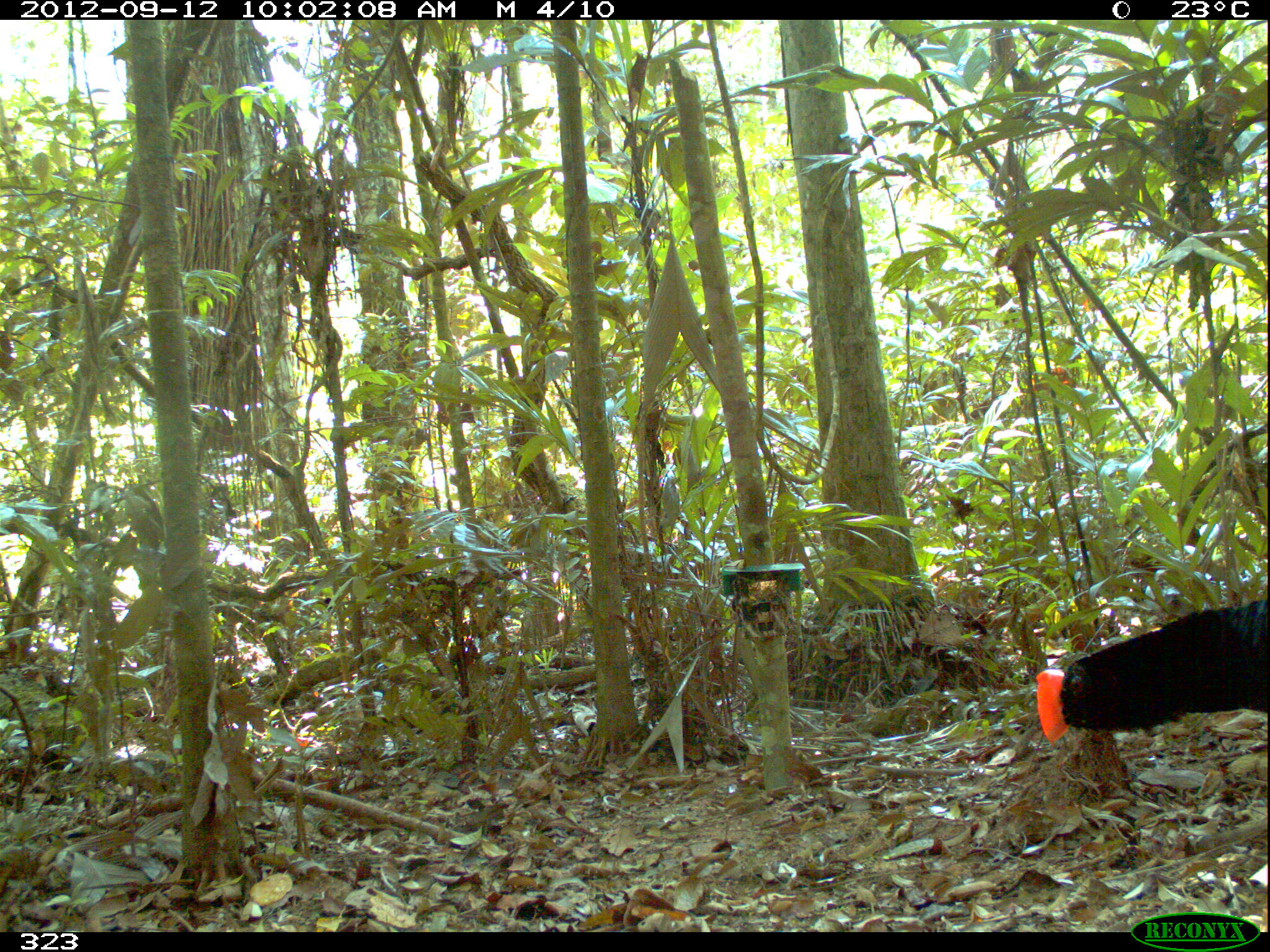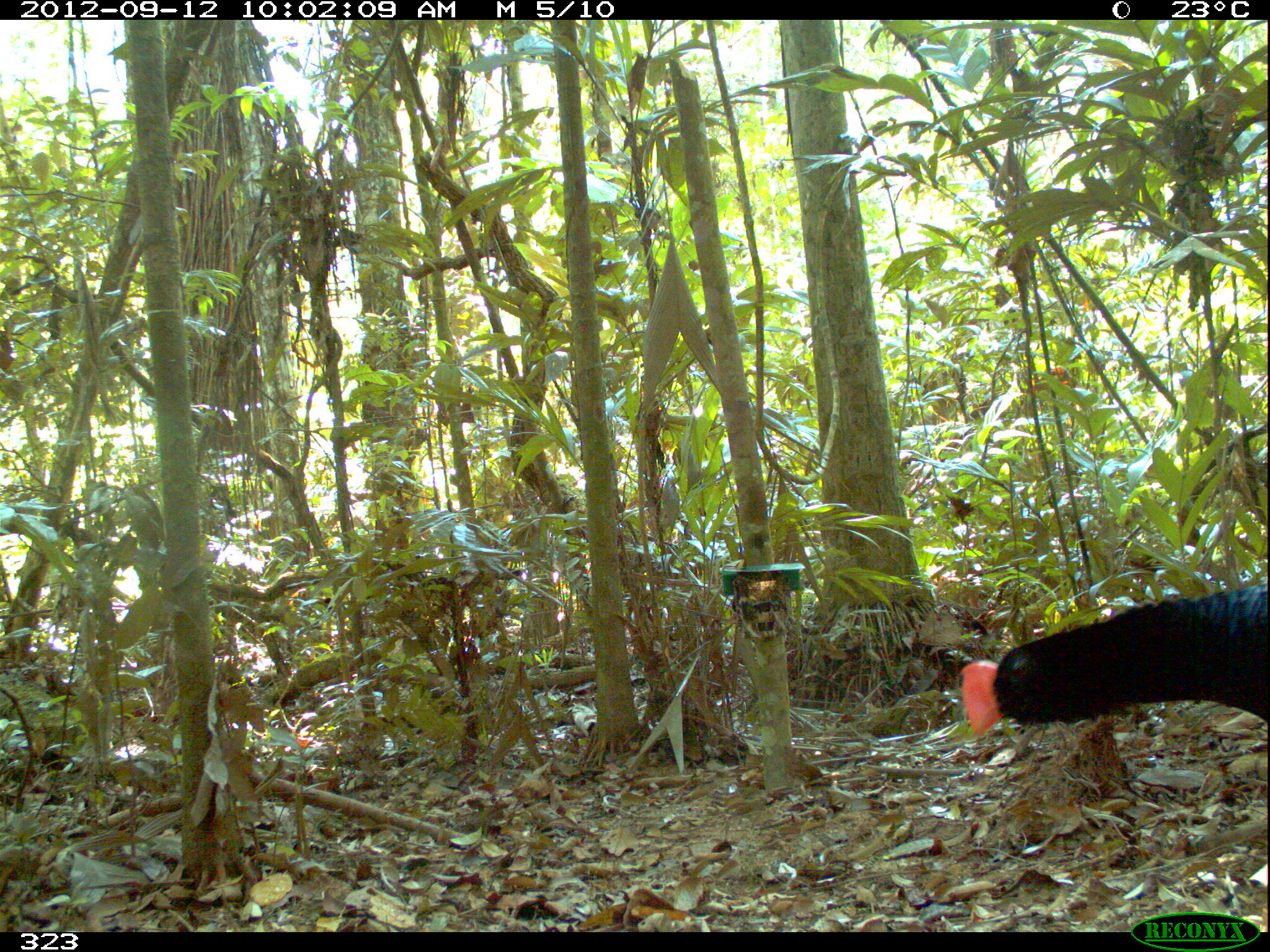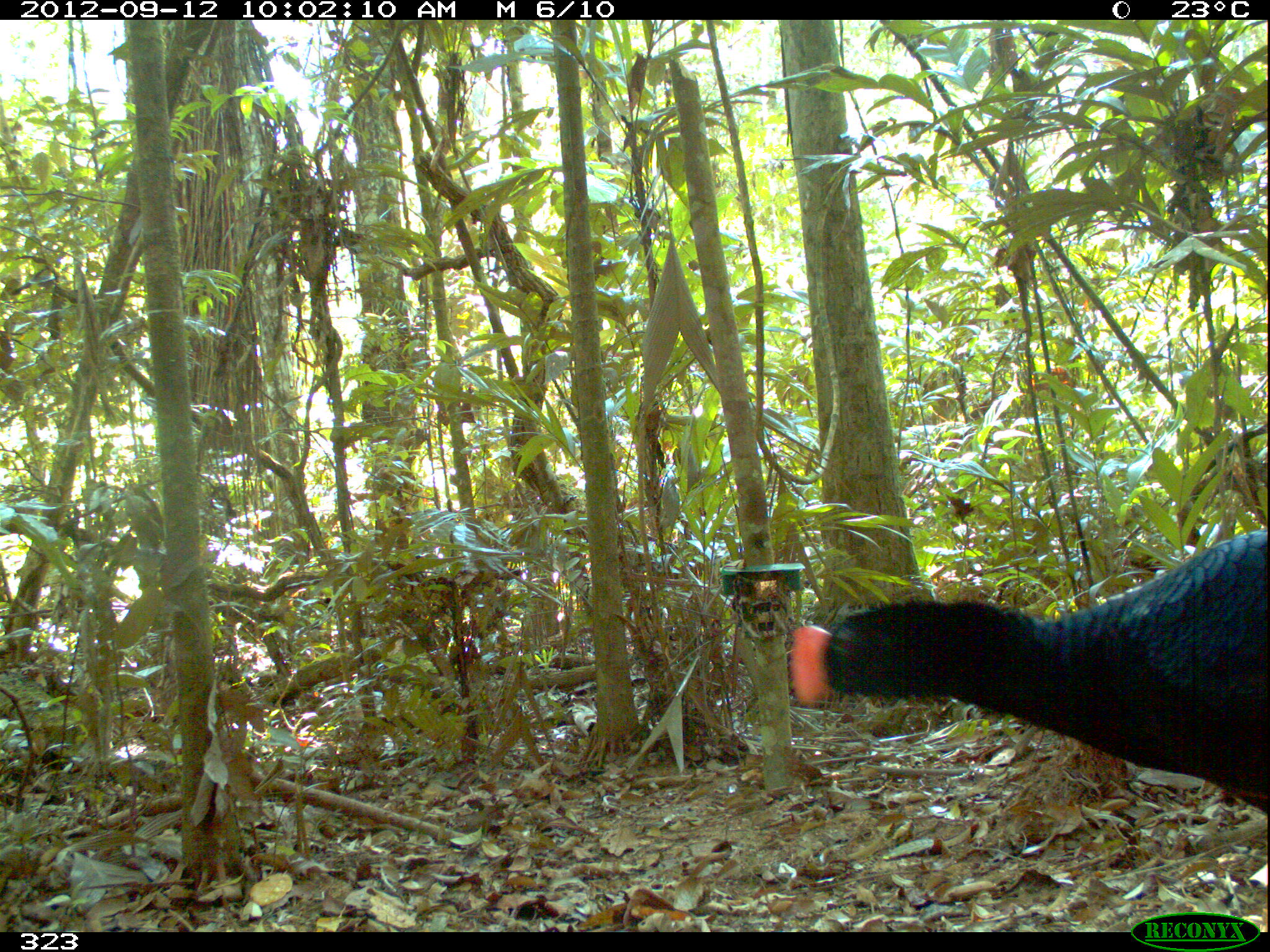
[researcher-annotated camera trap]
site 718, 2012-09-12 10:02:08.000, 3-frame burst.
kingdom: Animalia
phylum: Chordata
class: Aves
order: Galliformes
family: Cracidae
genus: Mitu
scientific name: Mitu tuberosum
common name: razor-billed curassow